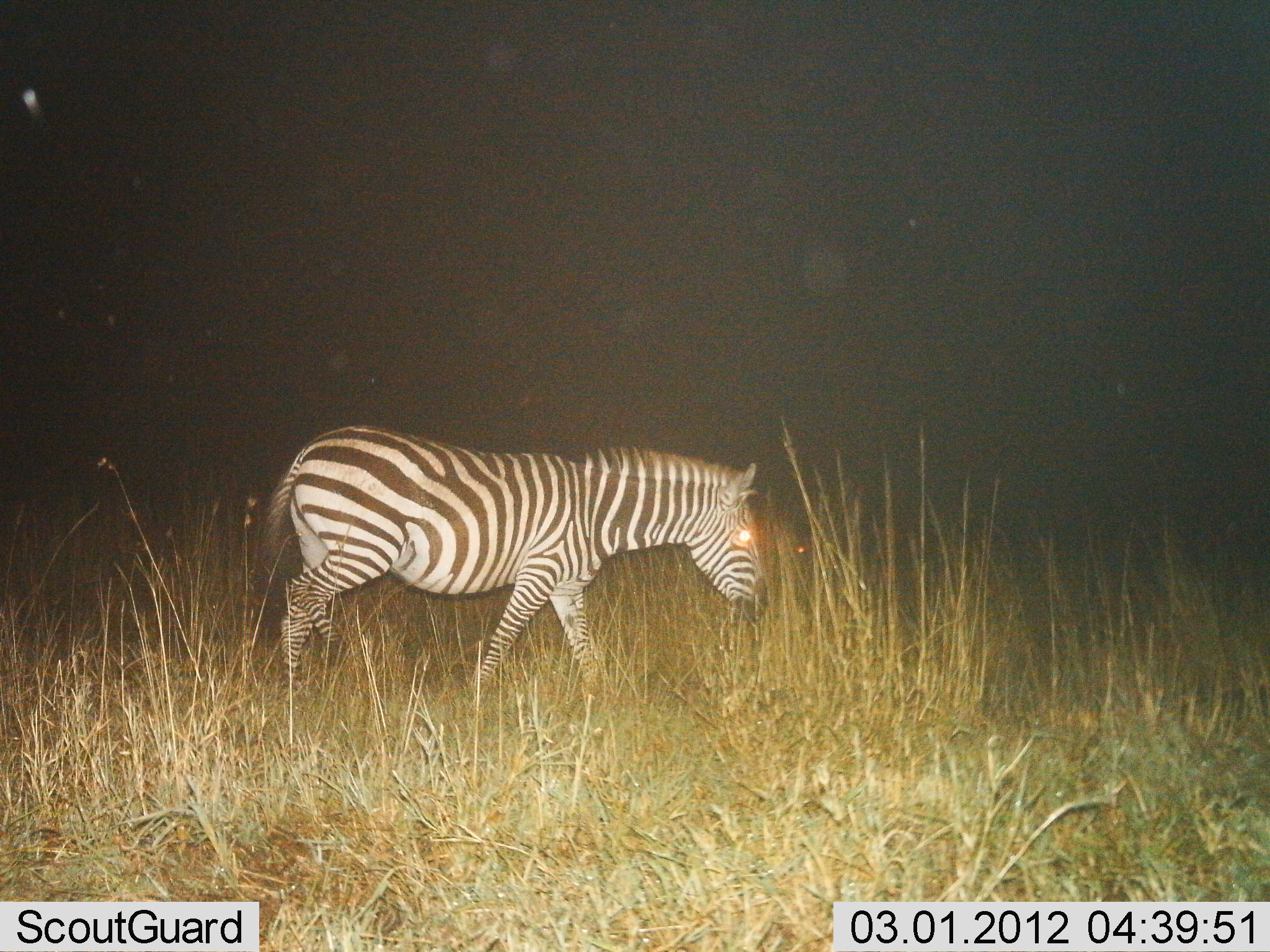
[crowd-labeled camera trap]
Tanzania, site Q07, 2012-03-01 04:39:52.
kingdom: Animalia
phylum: Chordata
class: Mammalia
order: Perissodactyla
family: Equidae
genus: Equus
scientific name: Equus quagga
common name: plains zebra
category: zebra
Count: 1.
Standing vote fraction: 22%.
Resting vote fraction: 0%.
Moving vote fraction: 81%.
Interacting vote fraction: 0%.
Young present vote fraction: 0%.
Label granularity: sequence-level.